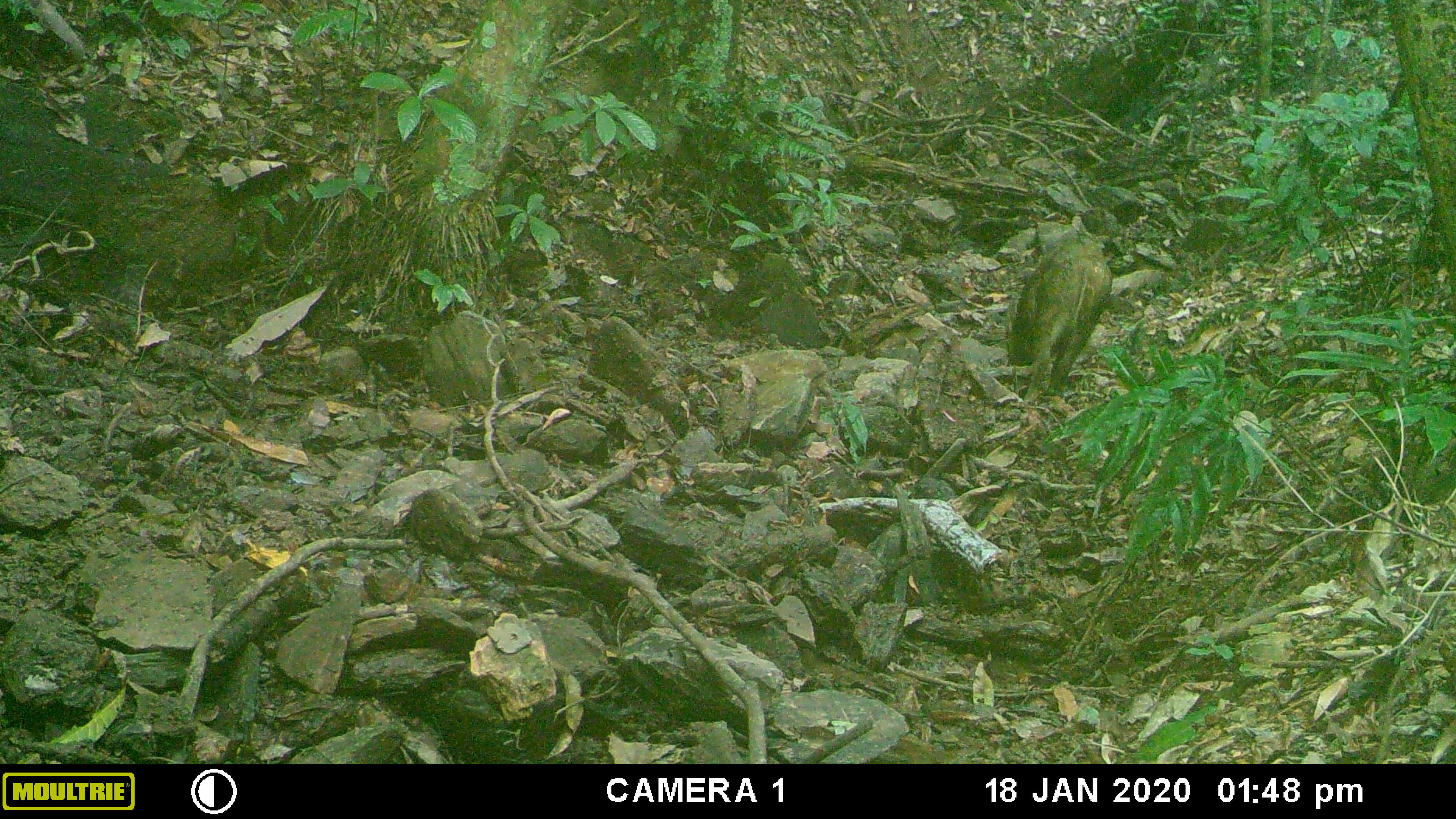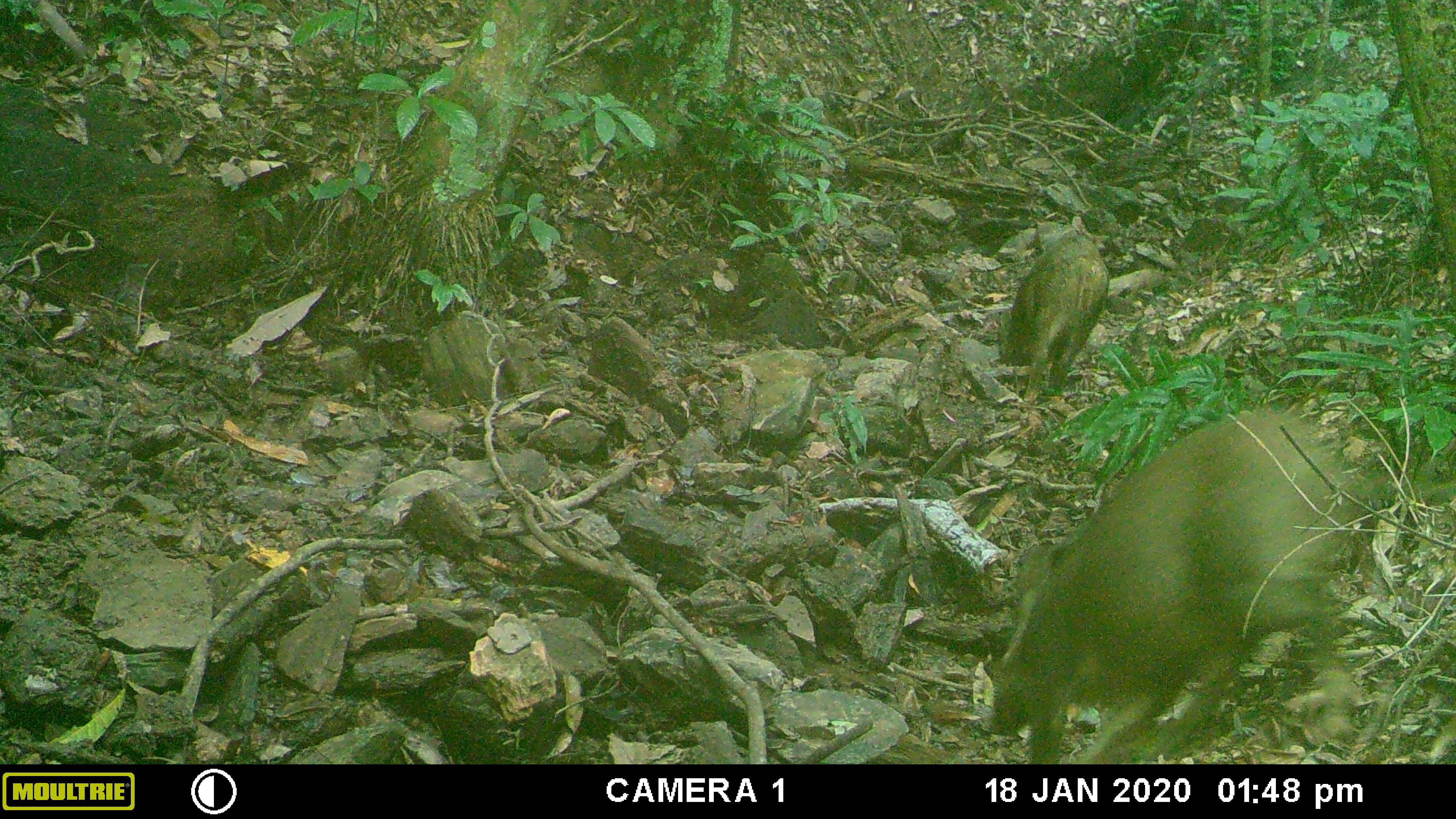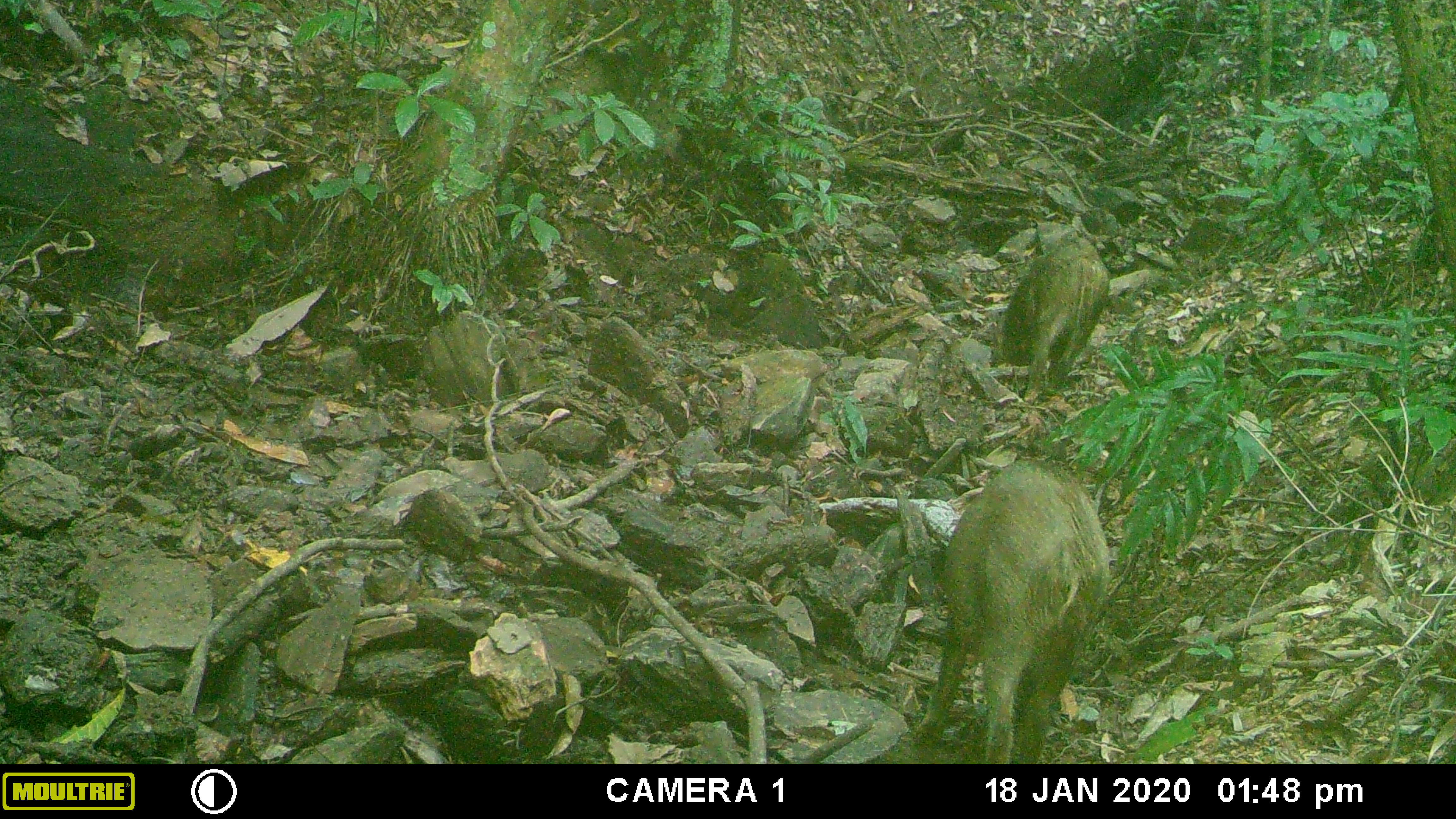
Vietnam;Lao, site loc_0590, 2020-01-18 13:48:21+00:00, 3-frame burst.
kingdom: Animalia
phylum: Chordata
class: Mammalia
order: Artiodactyla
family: Suidae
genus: Sus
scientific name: Sus scrofa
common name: eurasian wild pig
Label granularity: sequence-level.